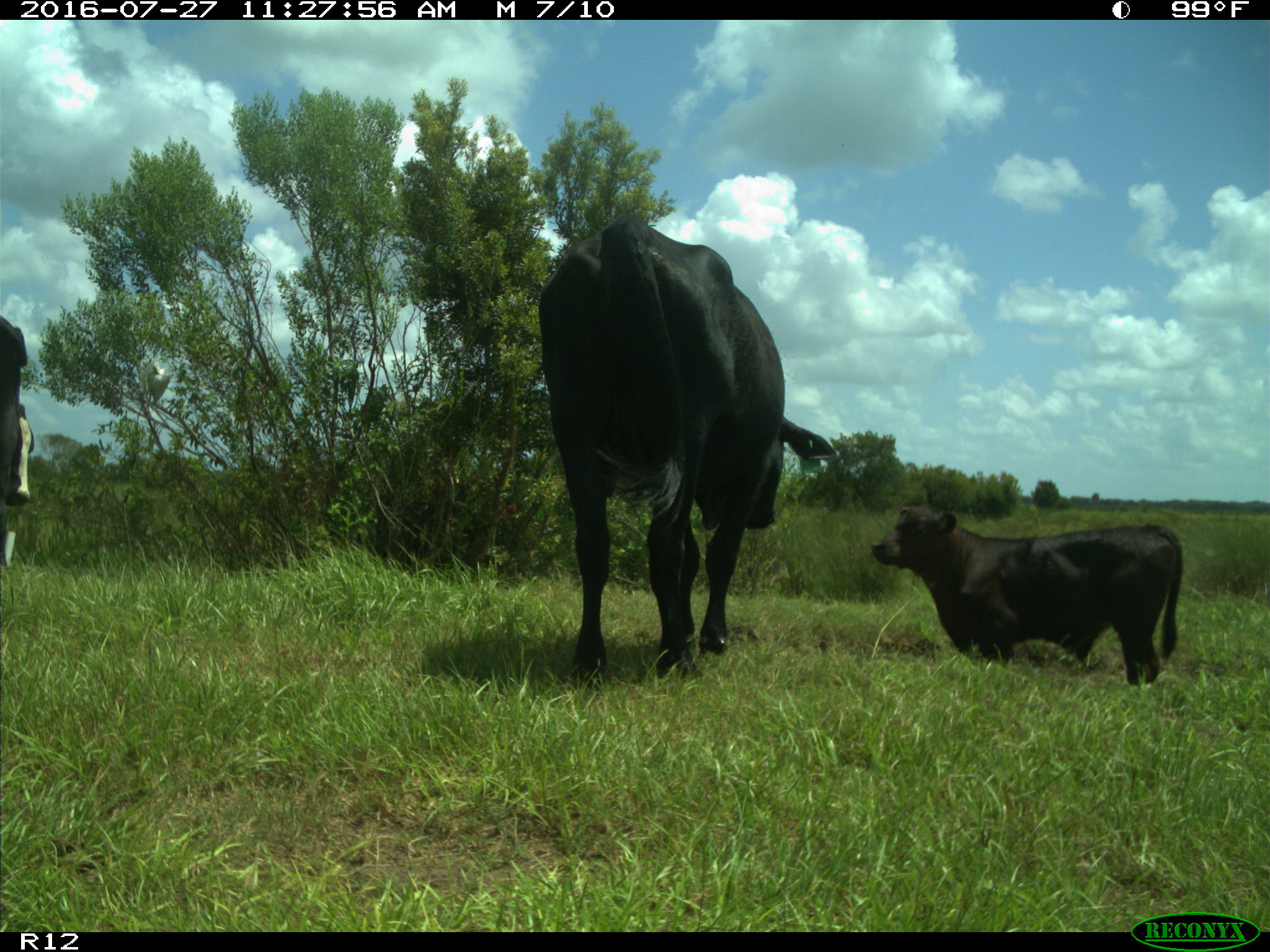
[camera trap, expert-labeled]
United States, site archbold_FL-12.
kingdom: Animalia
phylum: Chordata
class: Mammalia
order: Artiodactyla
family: Bovidae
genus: Bos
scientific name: Bos taurus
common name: domestic cow